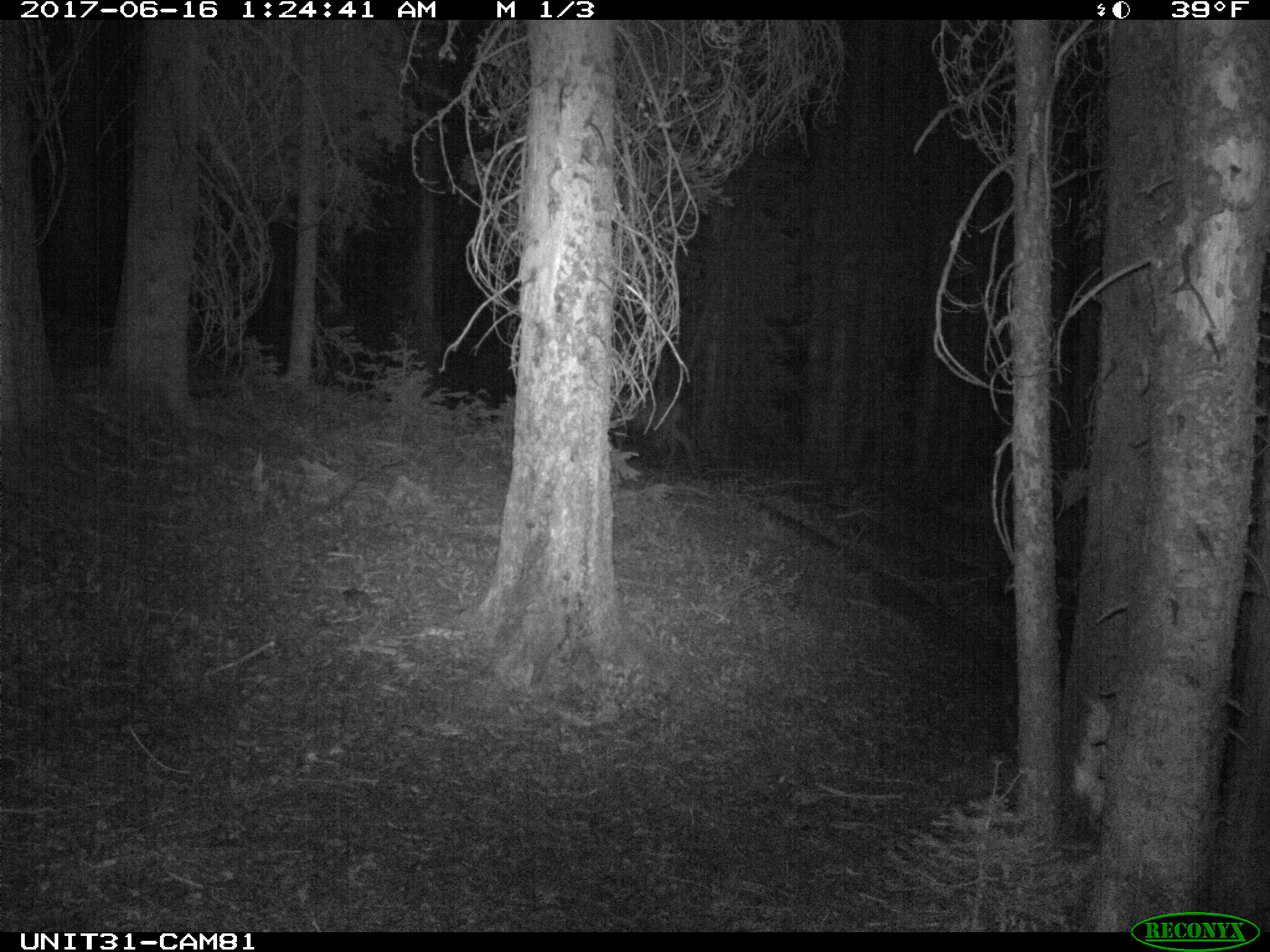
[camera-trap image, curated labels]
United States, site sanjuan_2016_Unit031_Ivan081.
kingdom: Animalia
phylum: Chordata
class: Mammalia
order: Artiodactyla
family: Cervidae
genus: Odocoileus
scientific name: Odocoileus hemionus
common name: mule deer